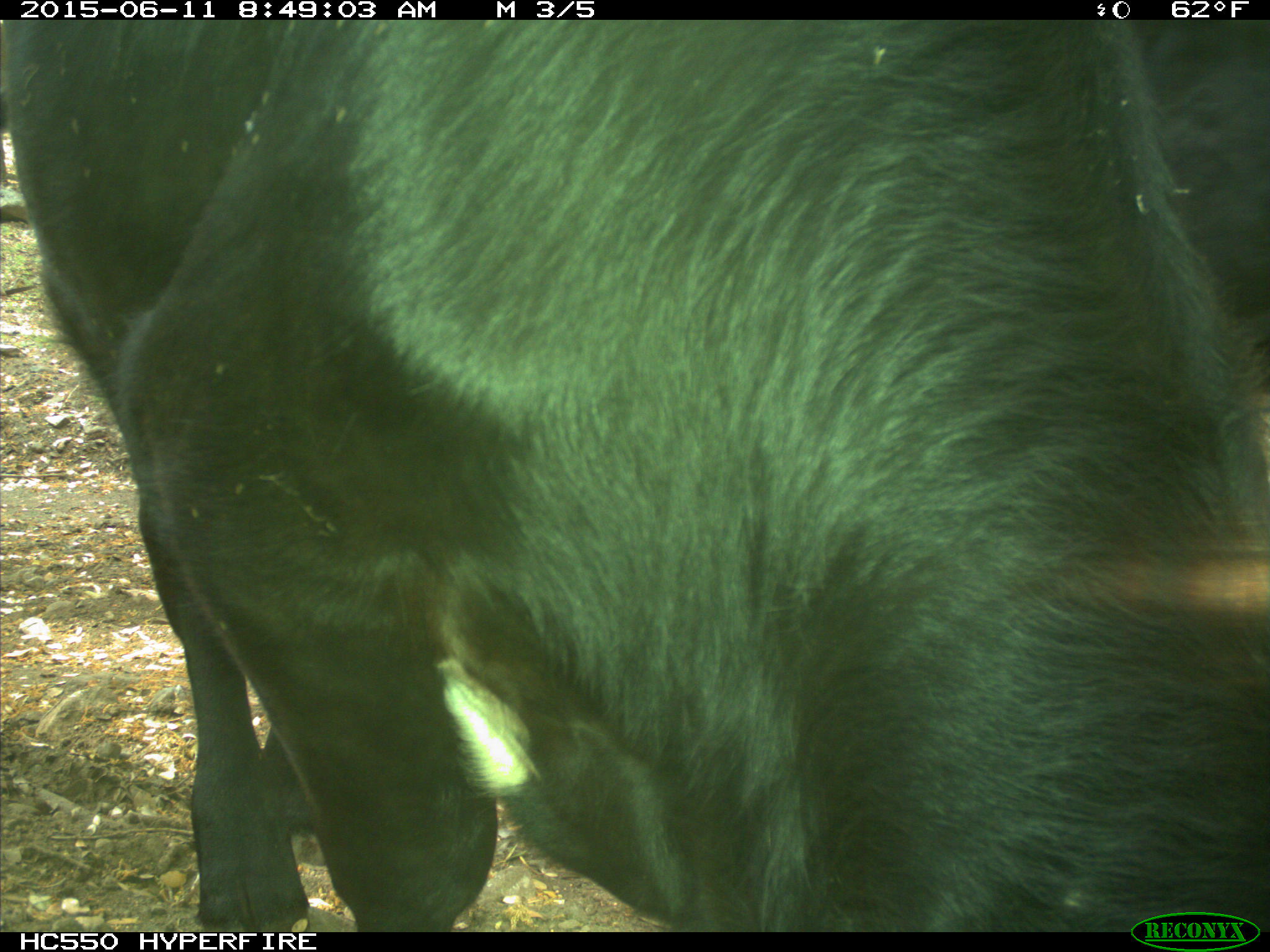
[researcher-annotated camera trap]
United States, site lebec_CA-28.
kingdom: Animalia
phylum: Chordata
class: Mammalia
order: Artiodactyla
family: Bovidae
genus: Bos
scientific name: Bos taurus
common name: domestic cow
Bos taurus (domestic cow).